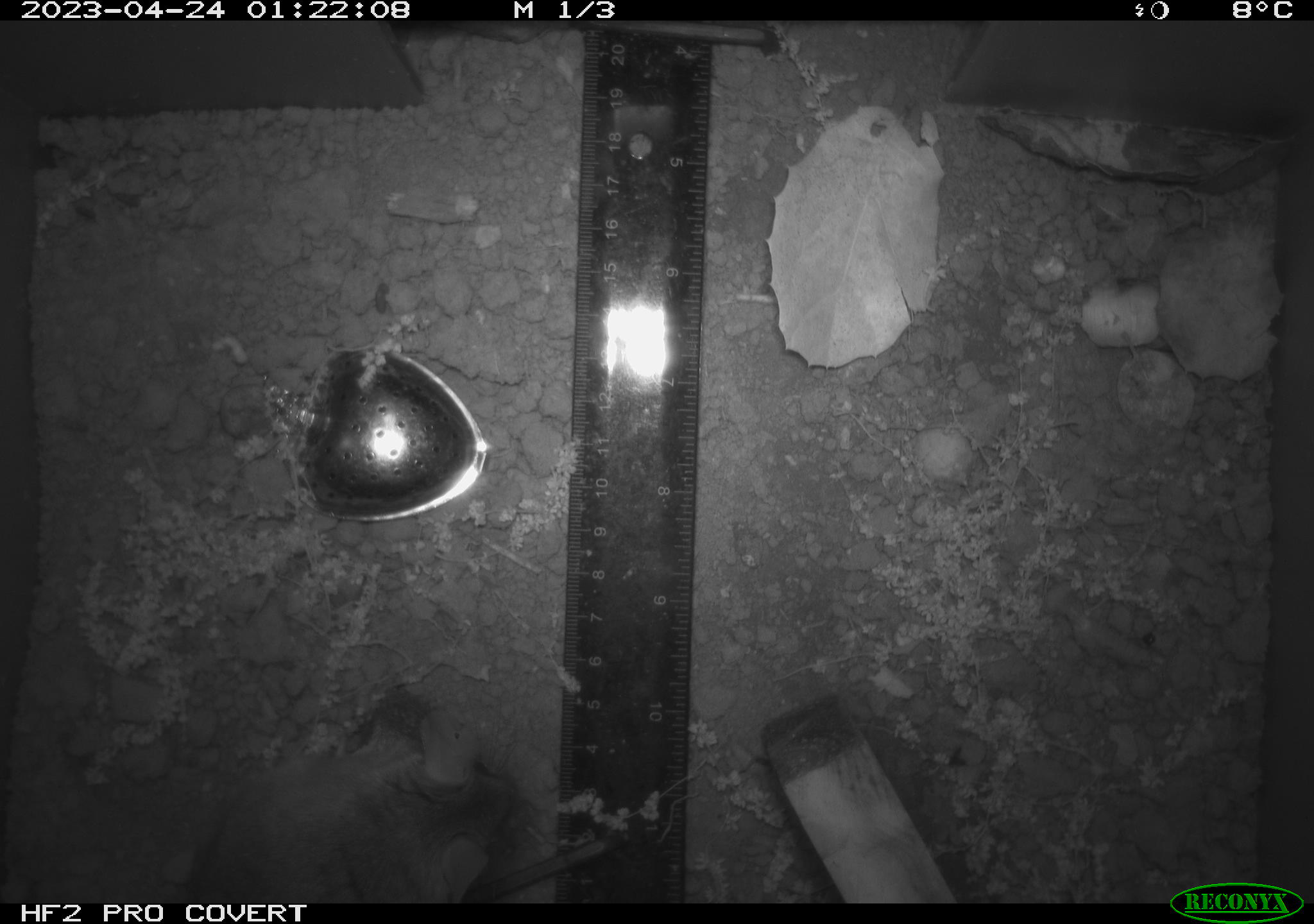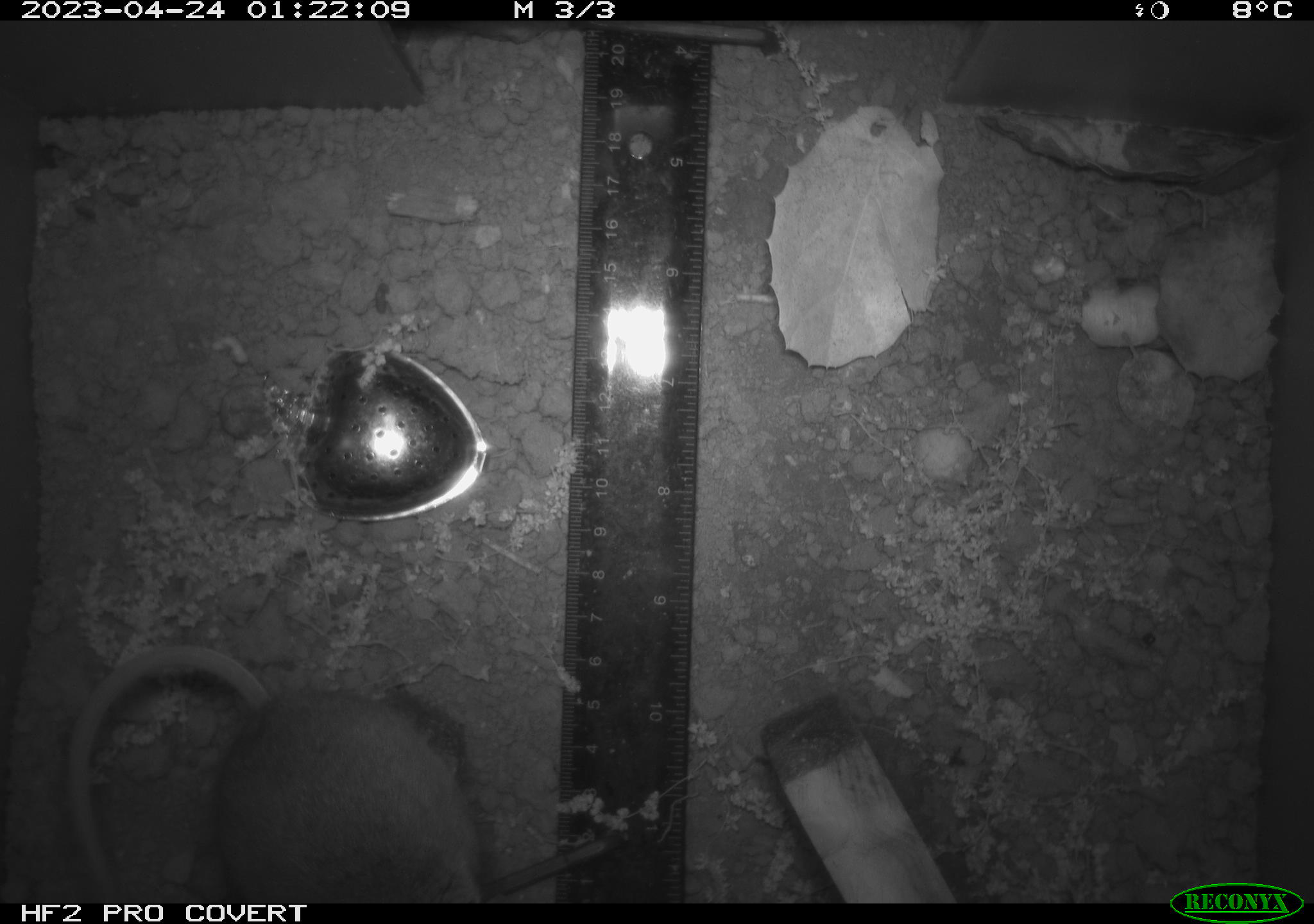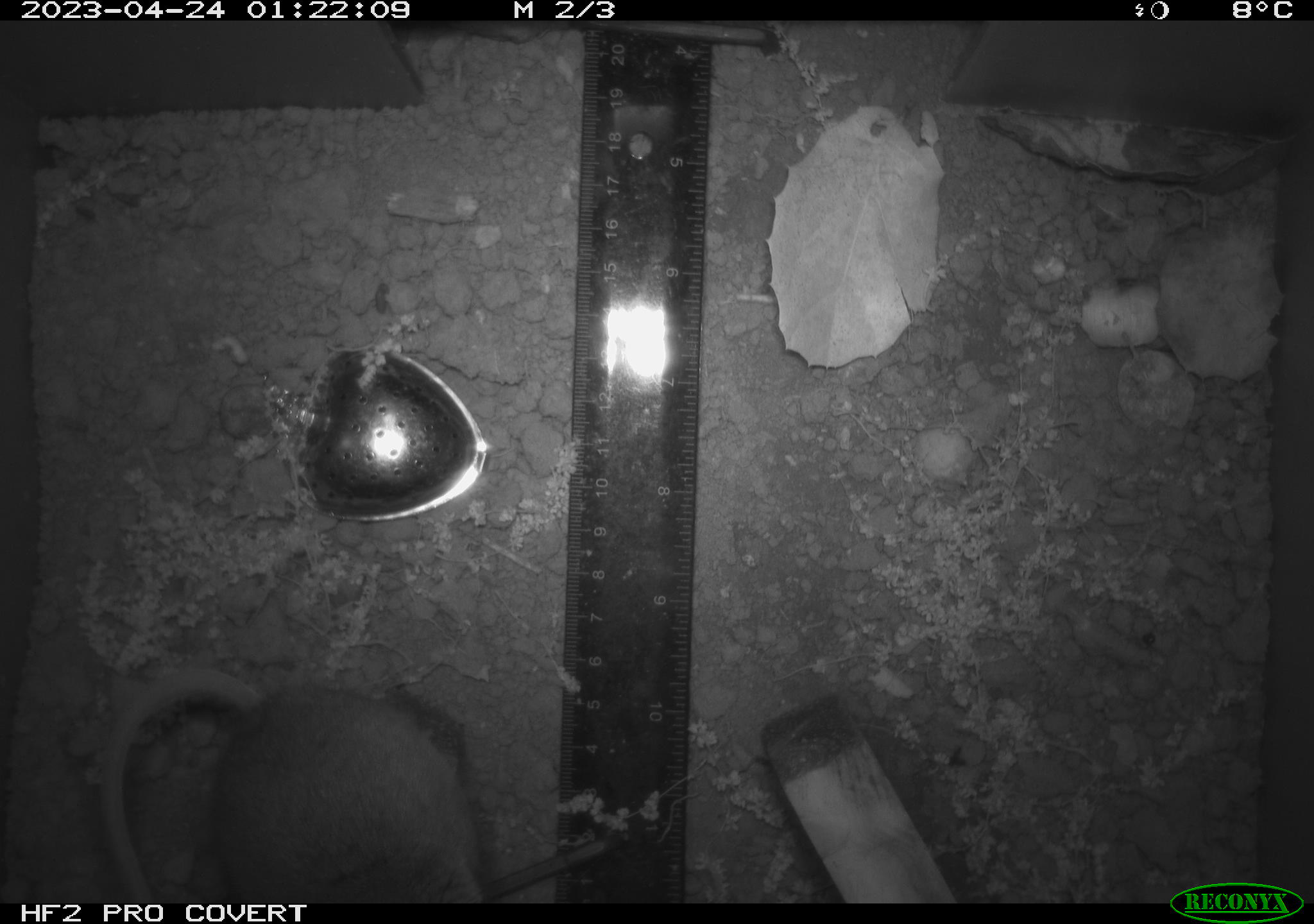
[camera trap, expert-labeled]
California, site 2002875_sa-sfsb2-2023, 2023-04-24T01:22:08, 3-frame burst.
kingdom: Animalia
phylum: Chordata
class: Mammalia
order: Rodentia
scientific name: Rodentia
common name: mouse species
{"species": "mouse species (Rodentia)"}